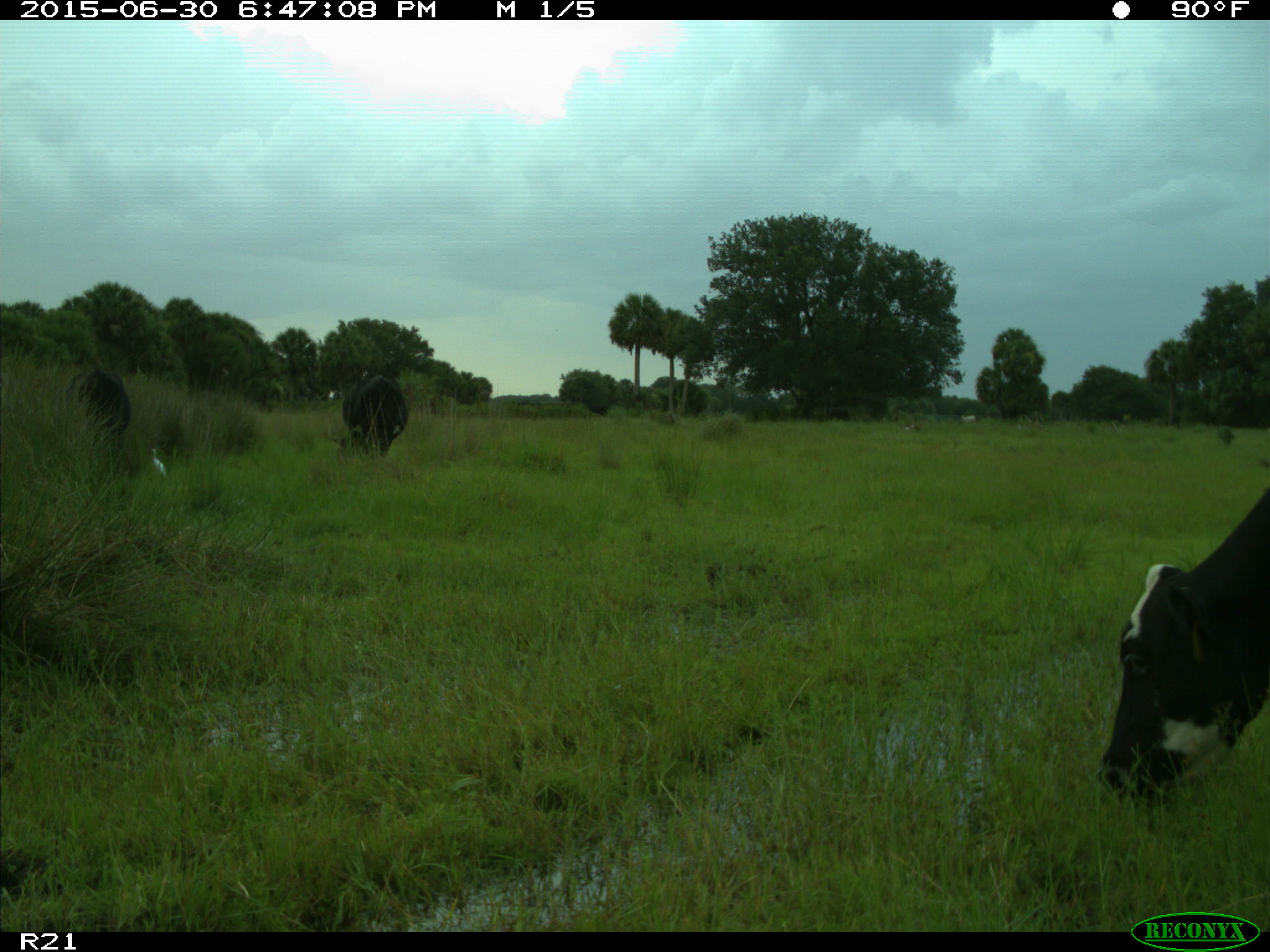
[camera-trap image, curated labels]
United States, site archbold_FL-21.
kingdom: Animalia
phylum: Chordata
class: Mammalia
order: Artiodactyla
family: Bovidae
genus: Bos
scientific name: Bos taurus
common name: domestic cow